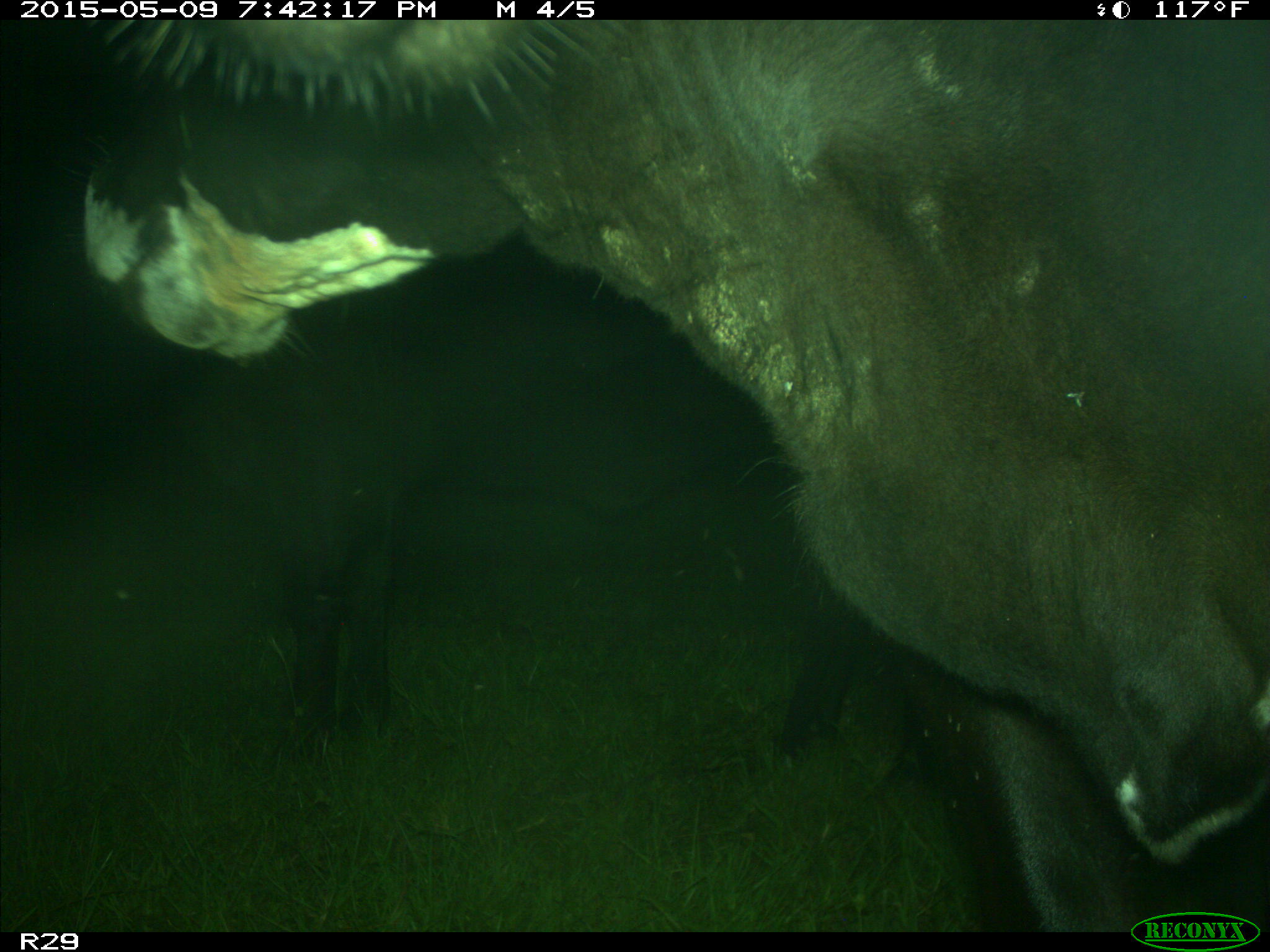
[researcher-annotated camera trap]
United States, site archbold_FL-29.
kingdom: Animalia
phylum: Chordata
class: Mammalia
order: Artiodactyla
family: Bovidae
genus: Bos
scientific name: Bos taurus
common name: domestic cow